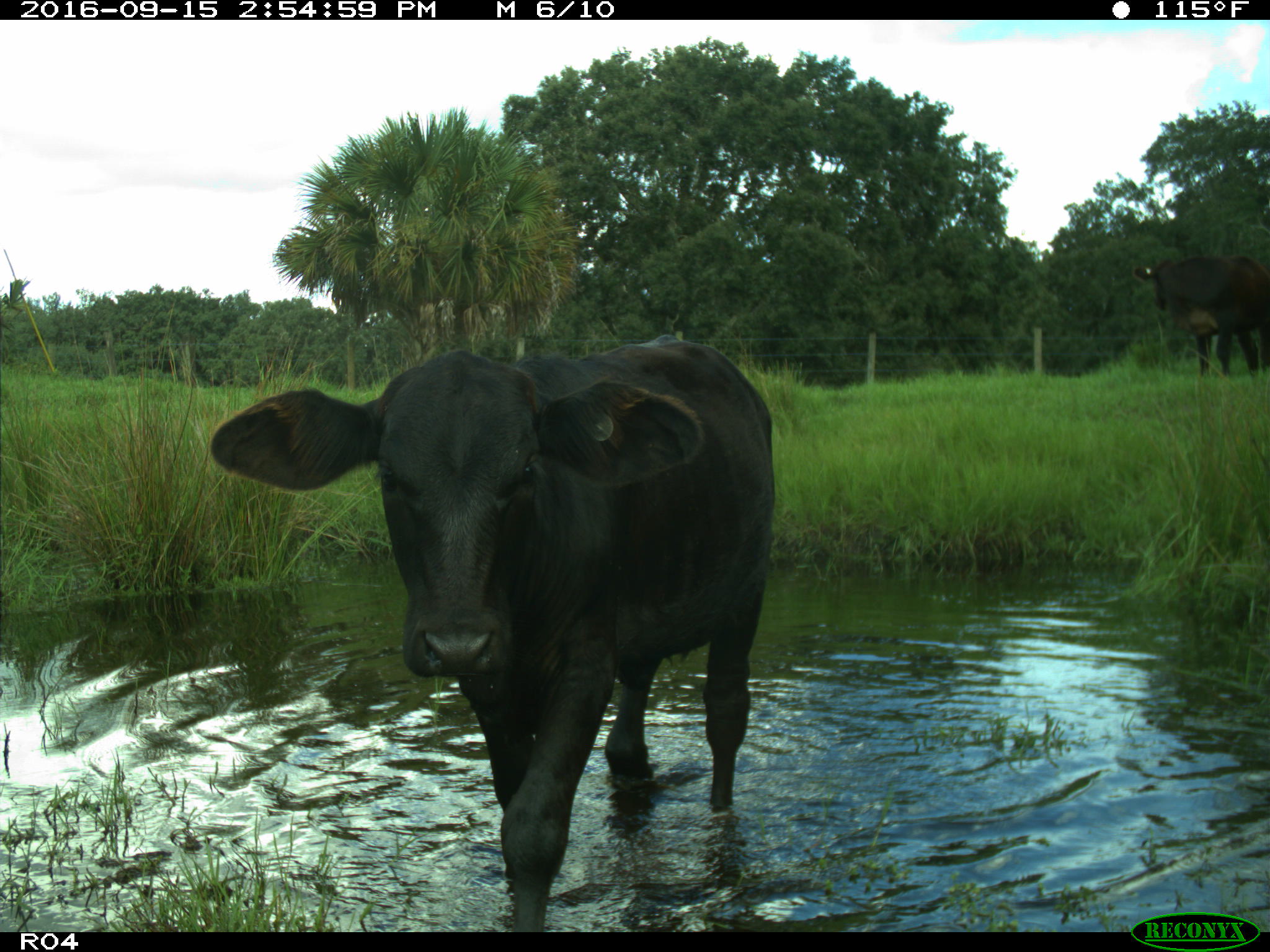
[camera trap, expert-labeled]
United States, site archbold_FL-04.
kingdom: Animalia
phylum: Chordata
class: Mammalia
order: Artiodactyla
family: Bovidae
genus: Bos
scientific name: Bos taurus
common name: domestic cow